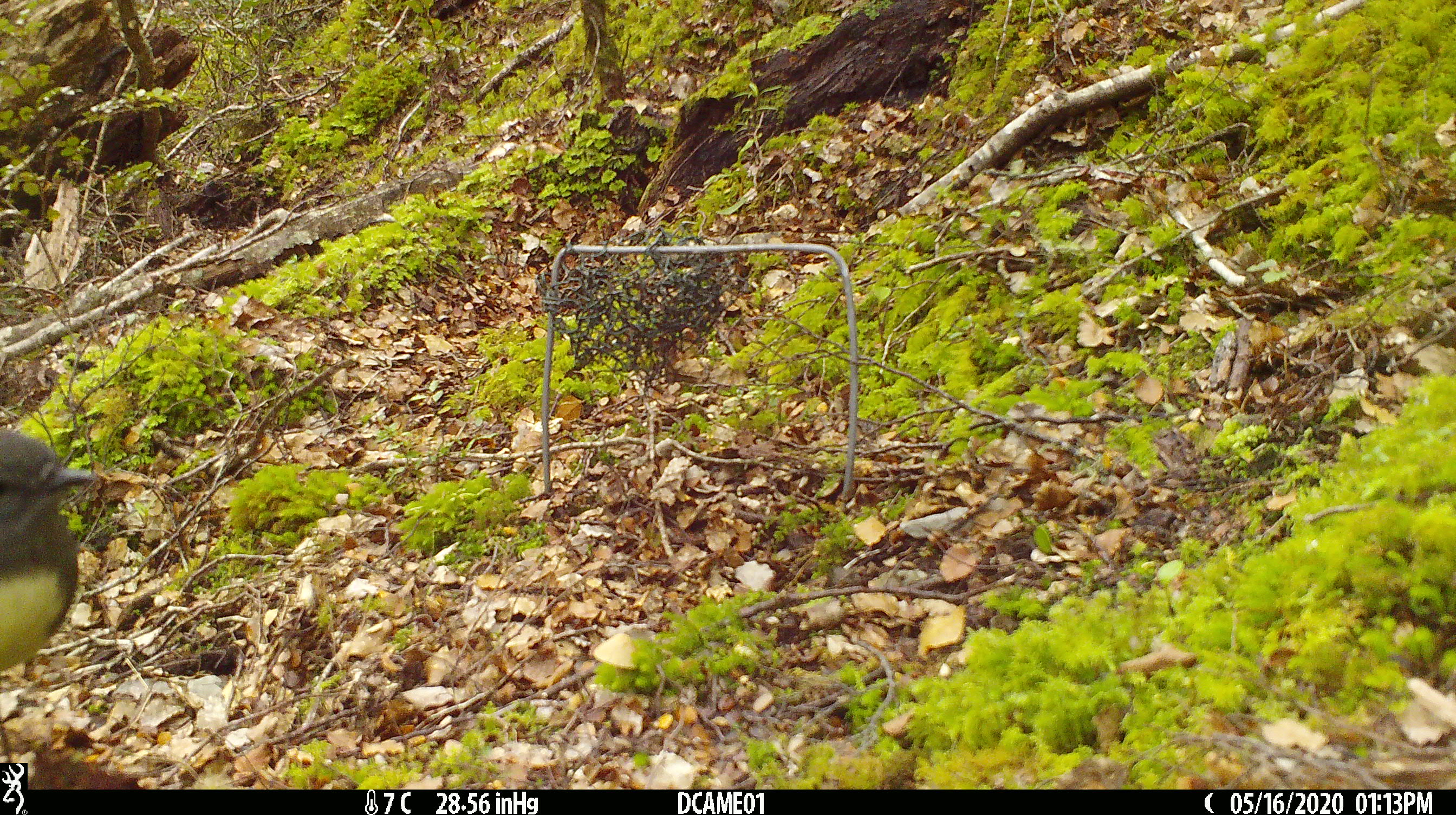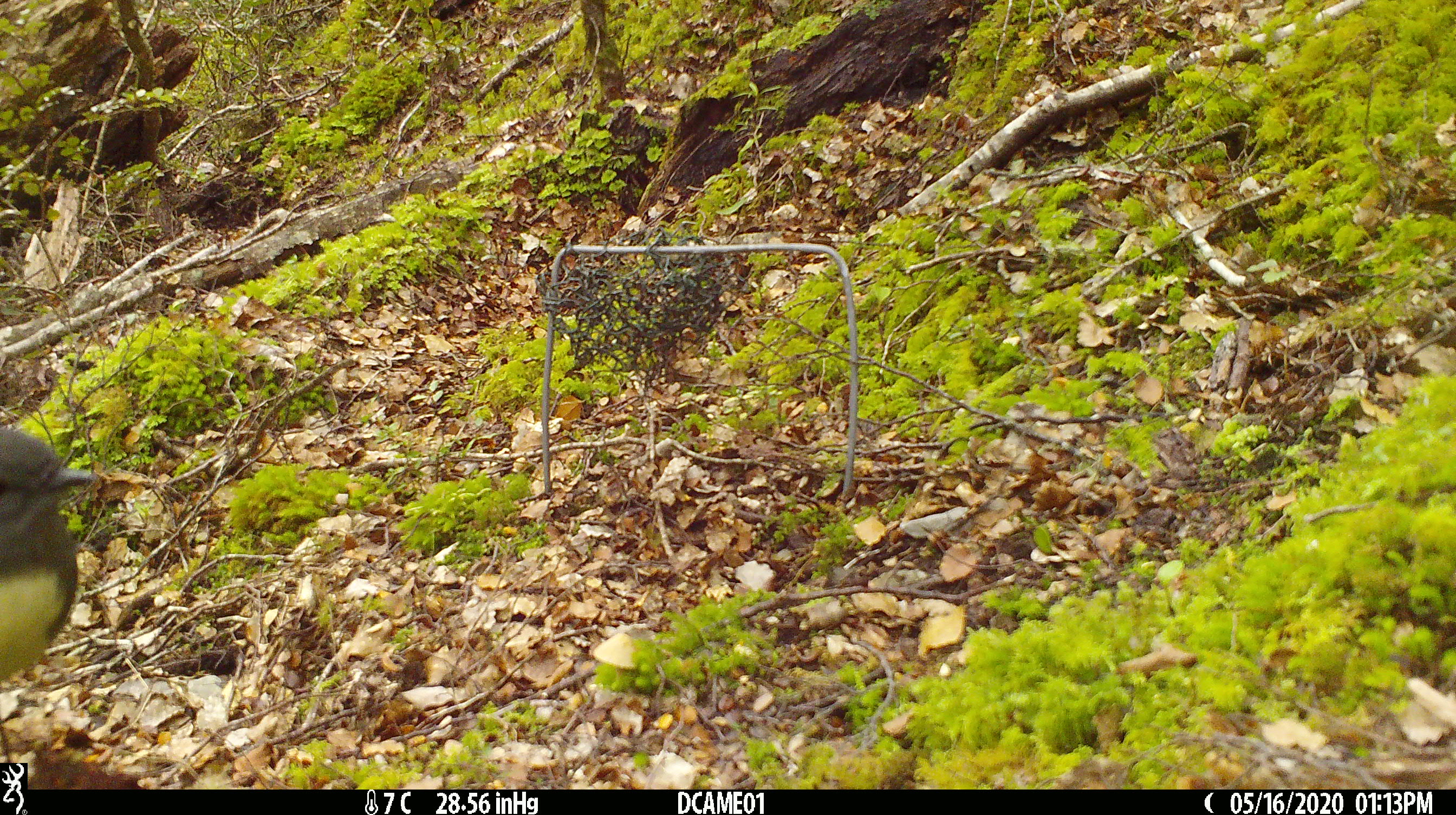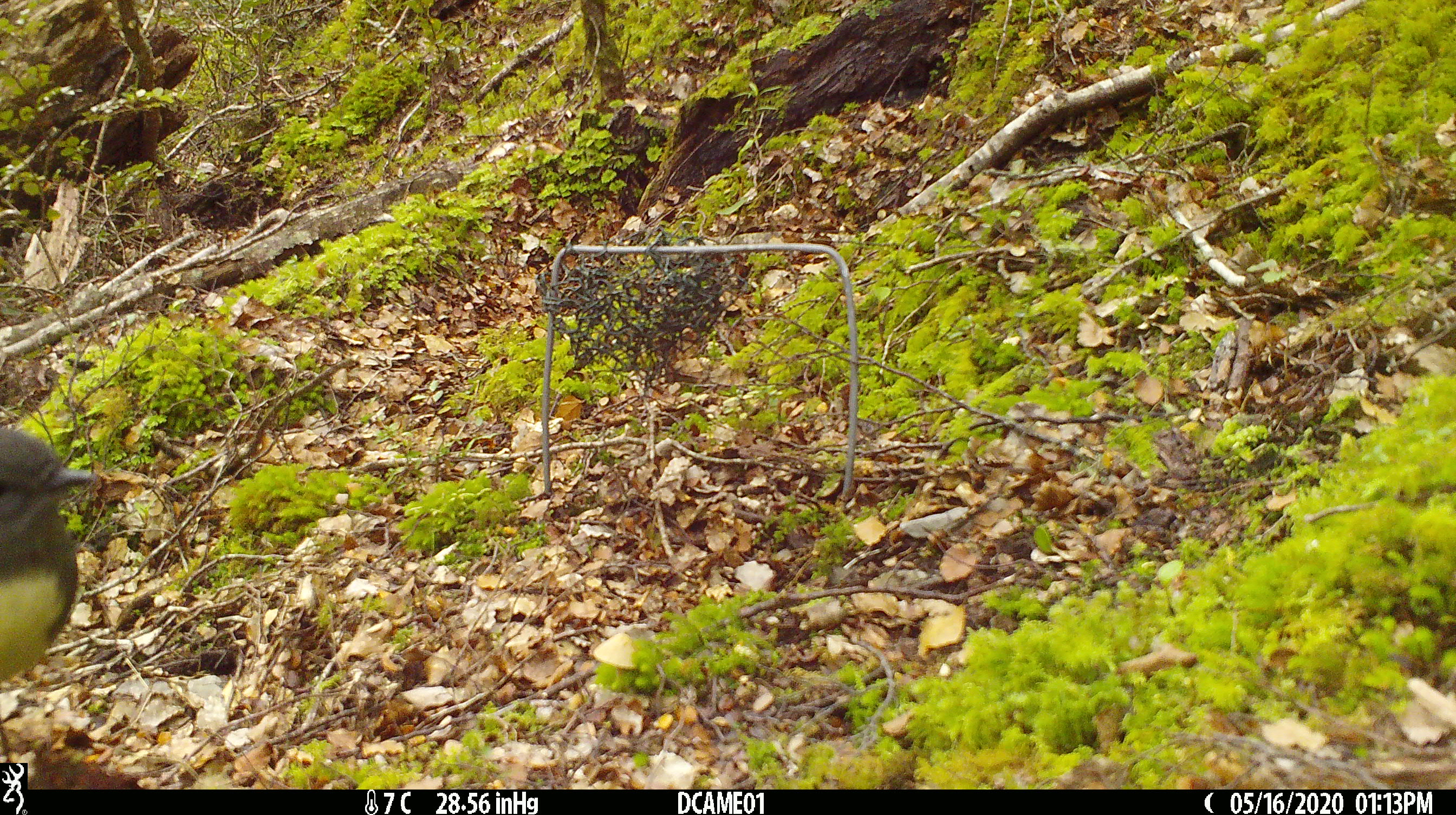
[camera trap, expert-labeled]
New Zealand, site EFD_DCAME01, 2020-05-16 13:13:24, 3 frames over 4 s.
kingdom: Animalia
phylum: Chordata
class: Aves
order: Passeriformes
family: Petroicidae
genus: Petroica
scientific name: Petroica australis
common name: new zealand robin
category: robin